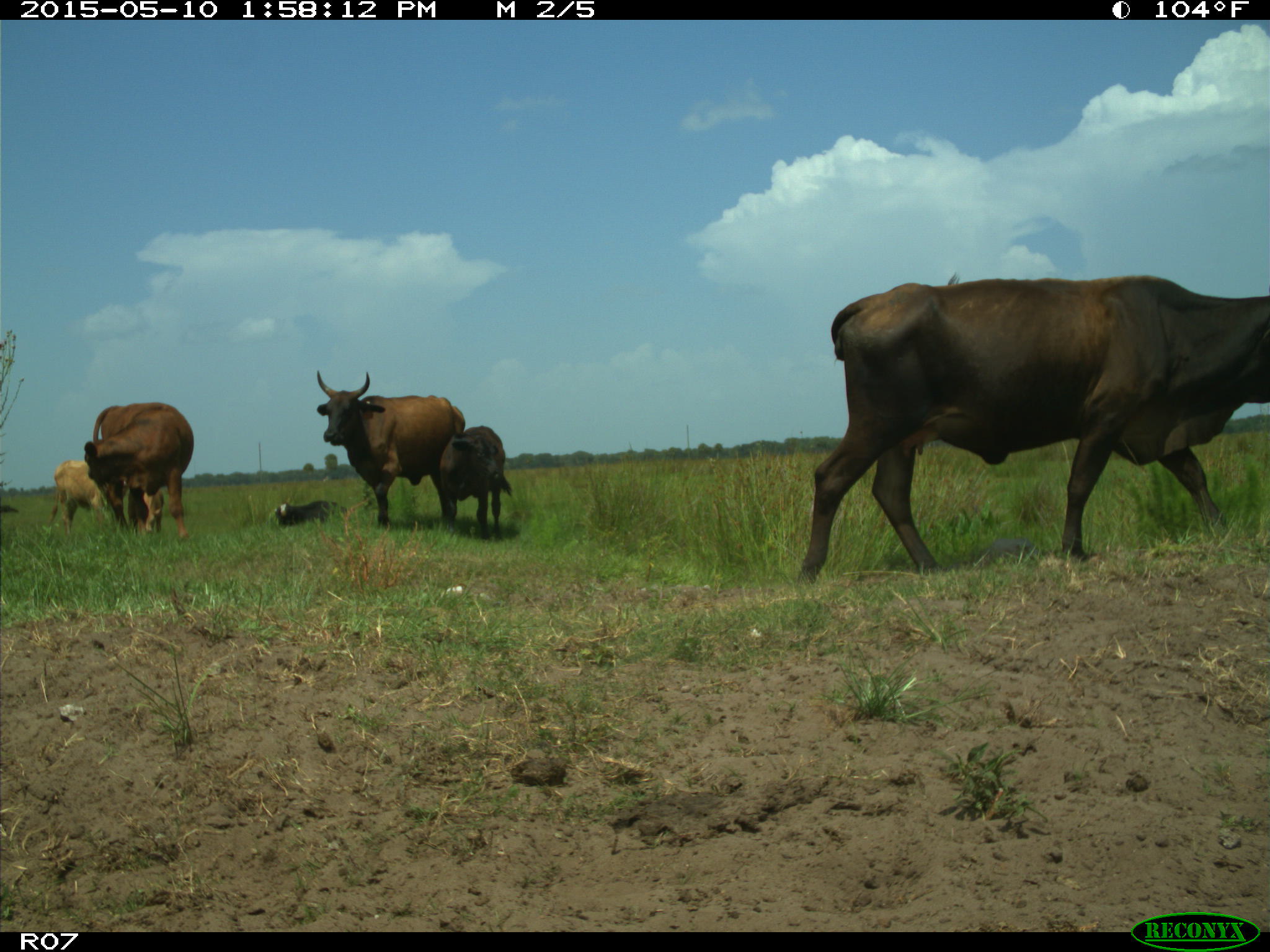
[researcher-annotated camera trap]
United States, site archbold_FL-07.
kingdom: Animalia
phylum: Chordata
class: Mammalia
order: Artiodactyla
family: Bovidae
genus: Bos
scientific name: Bos taurus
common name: domestic cow